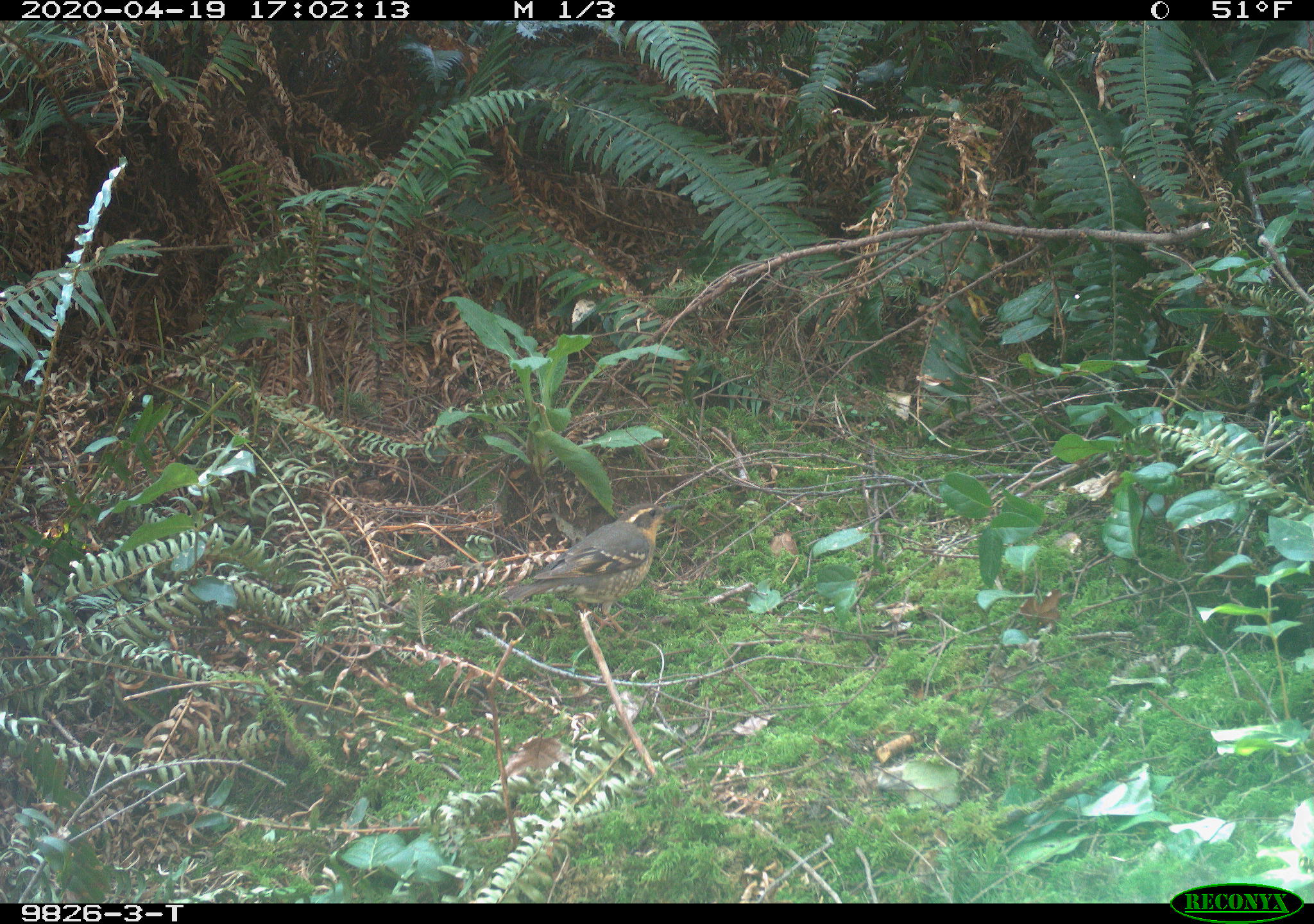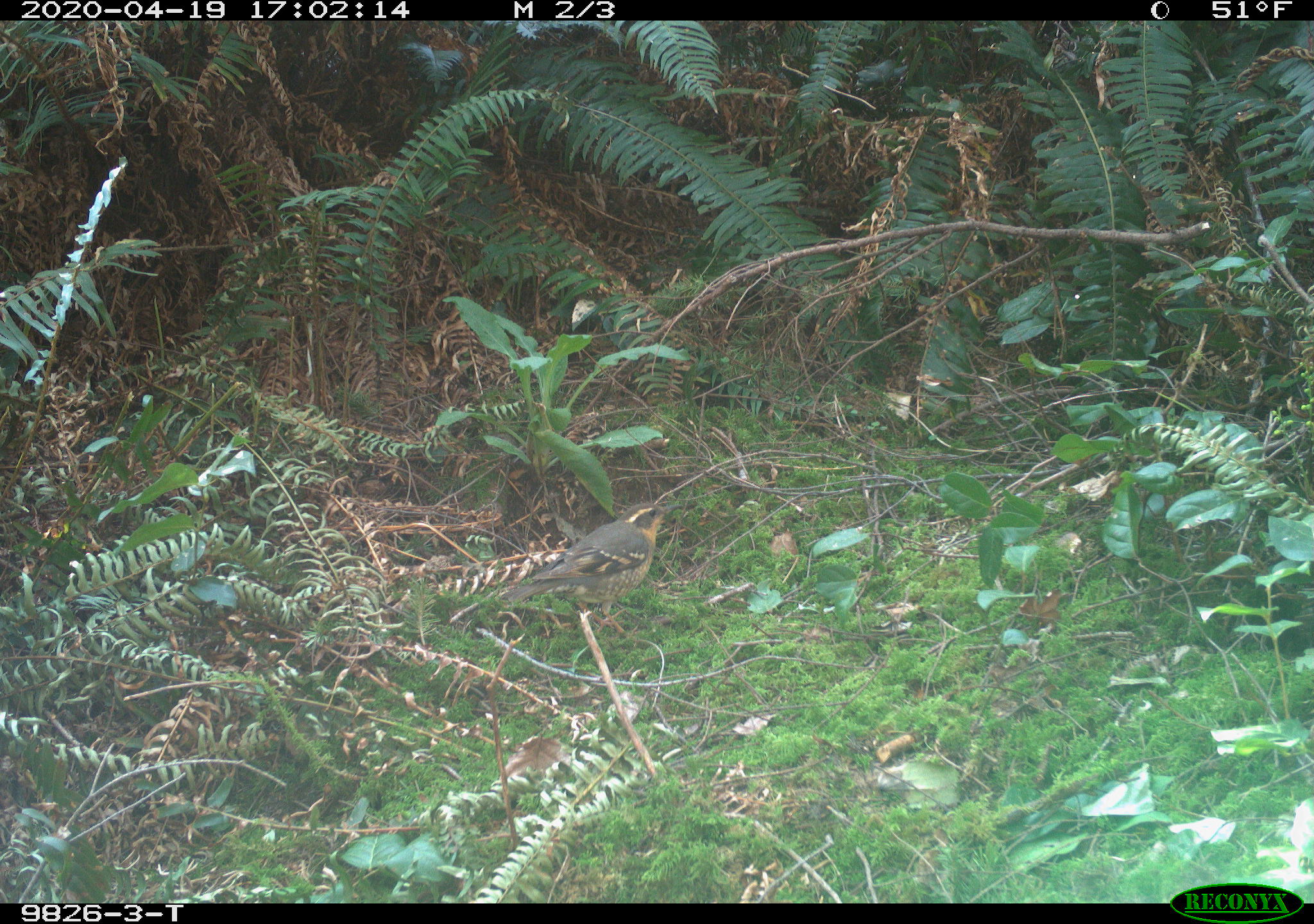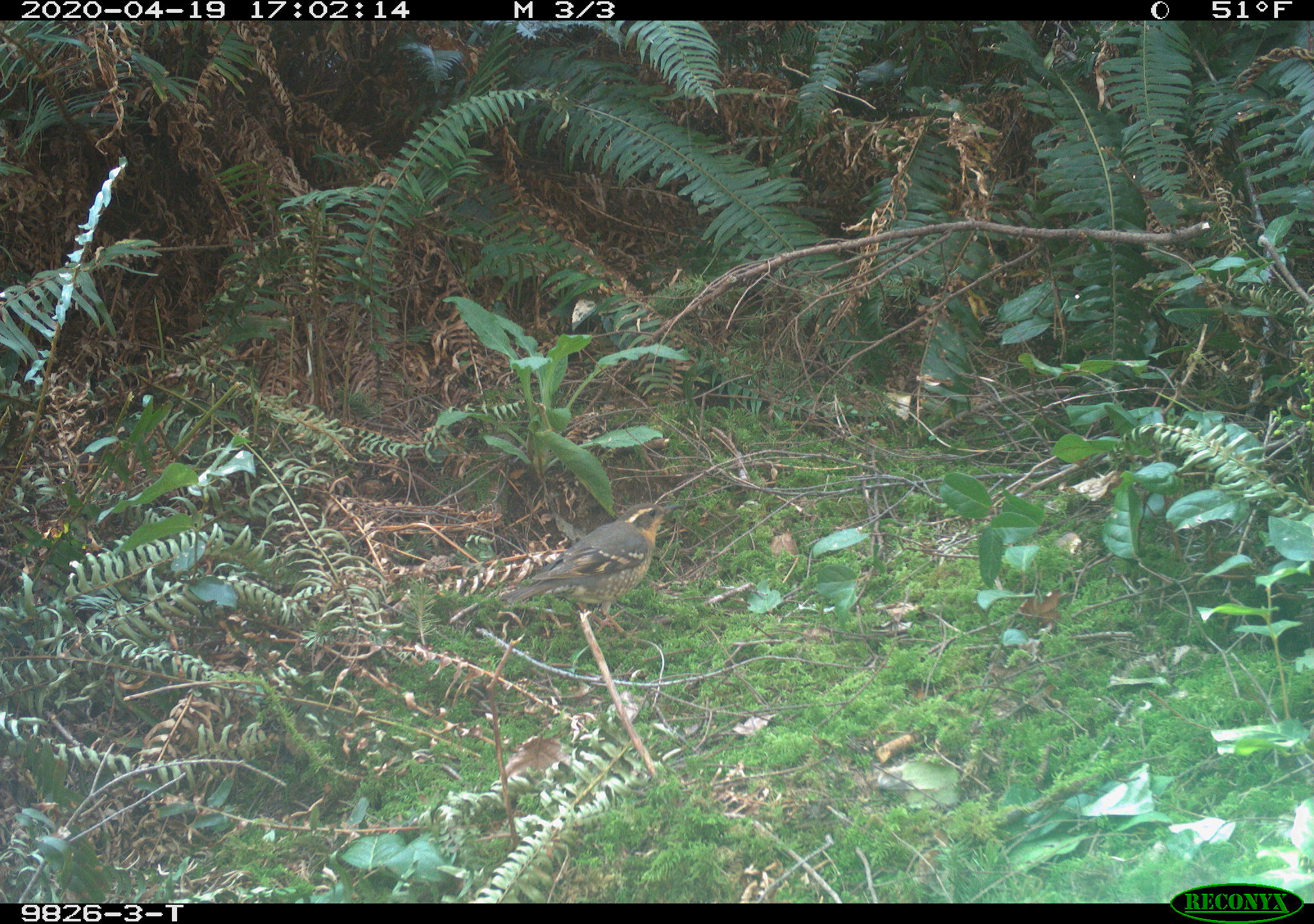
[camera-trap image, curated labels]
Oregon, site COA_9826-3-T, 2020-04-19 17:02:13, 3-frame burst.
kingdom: Animalia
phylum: Chordata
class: Aves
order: Passeriformes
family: Turdidae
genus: Ixoreus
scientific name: Ixoreus naevius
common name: varied thrush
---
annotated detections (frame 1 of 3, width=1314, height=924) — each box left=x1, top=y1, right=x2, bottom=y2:
varied thrush: left=491, top=497, right=677, bottom=628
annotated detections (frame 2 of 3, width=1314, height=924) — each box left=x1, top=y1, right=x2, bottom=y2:
varied thrush: left=491, top=501, right=670, bottom=627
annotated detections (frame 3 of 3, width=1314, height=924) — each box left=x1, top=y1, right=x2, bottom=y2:
varied thrush: left=504, top=501, right=670, bottom=627